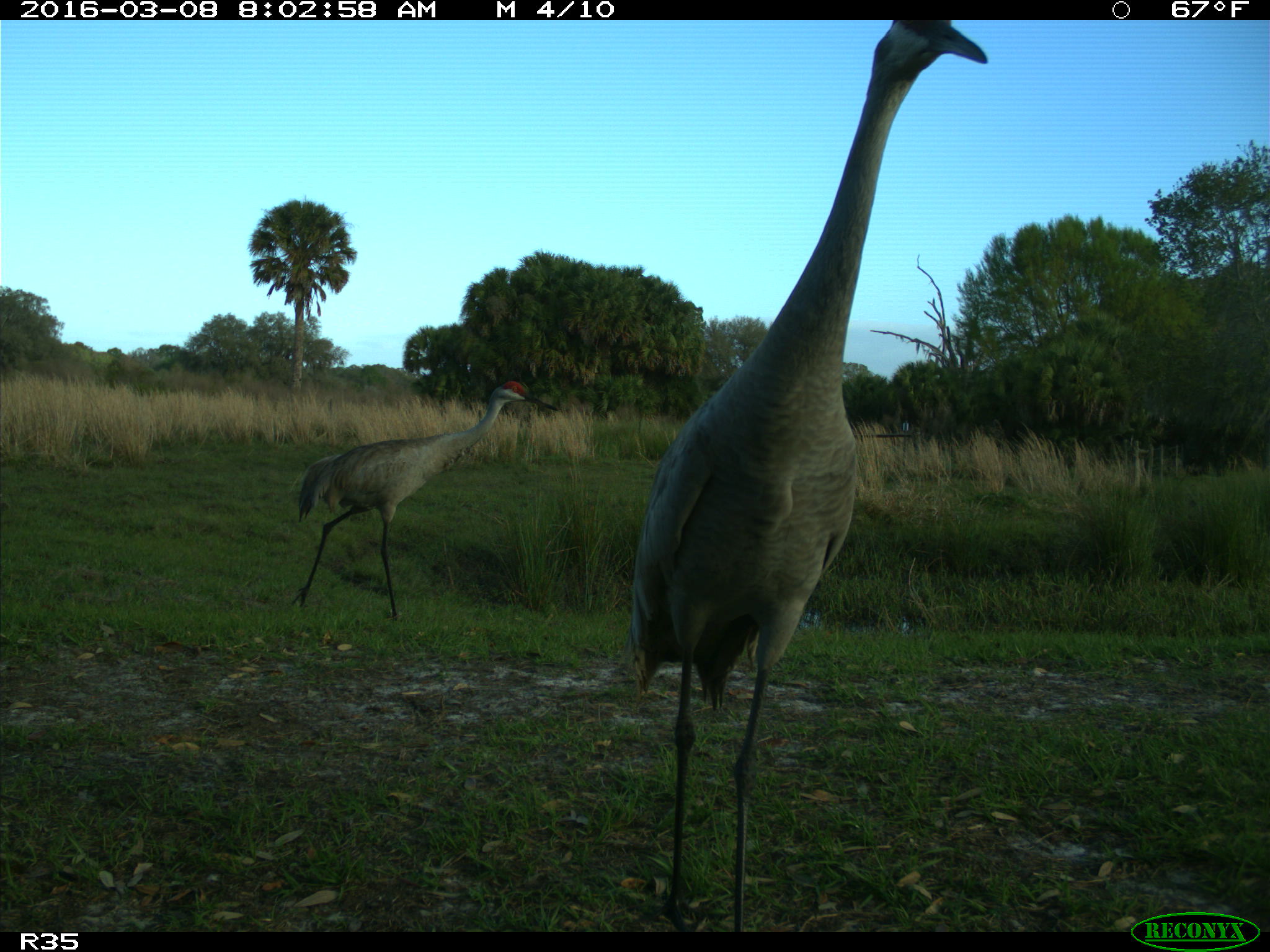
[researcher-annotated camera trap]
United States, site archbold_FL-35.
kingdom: Animalia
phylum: Chordata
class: Aves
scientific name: Aves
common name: birds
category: unidentified bird